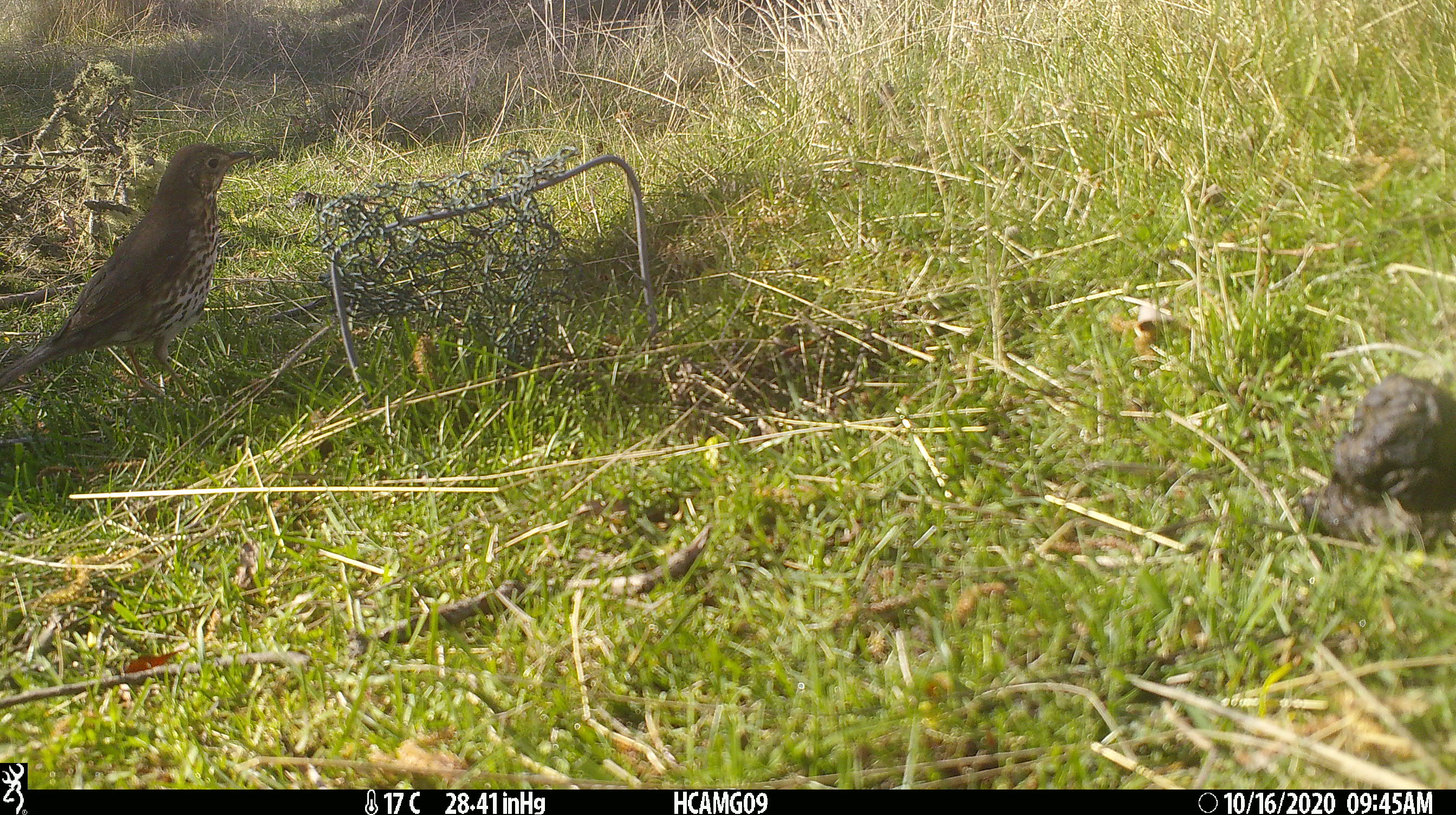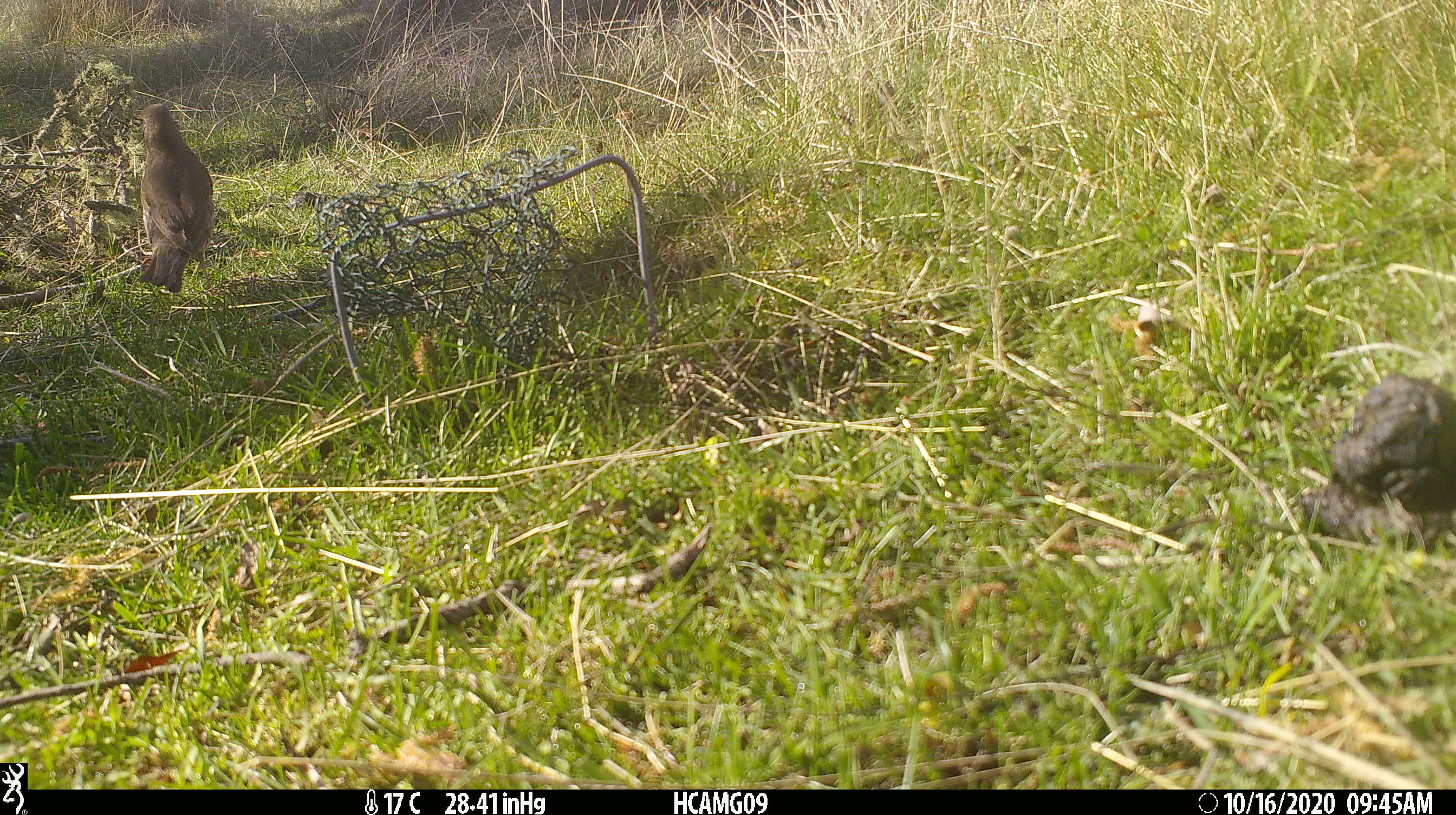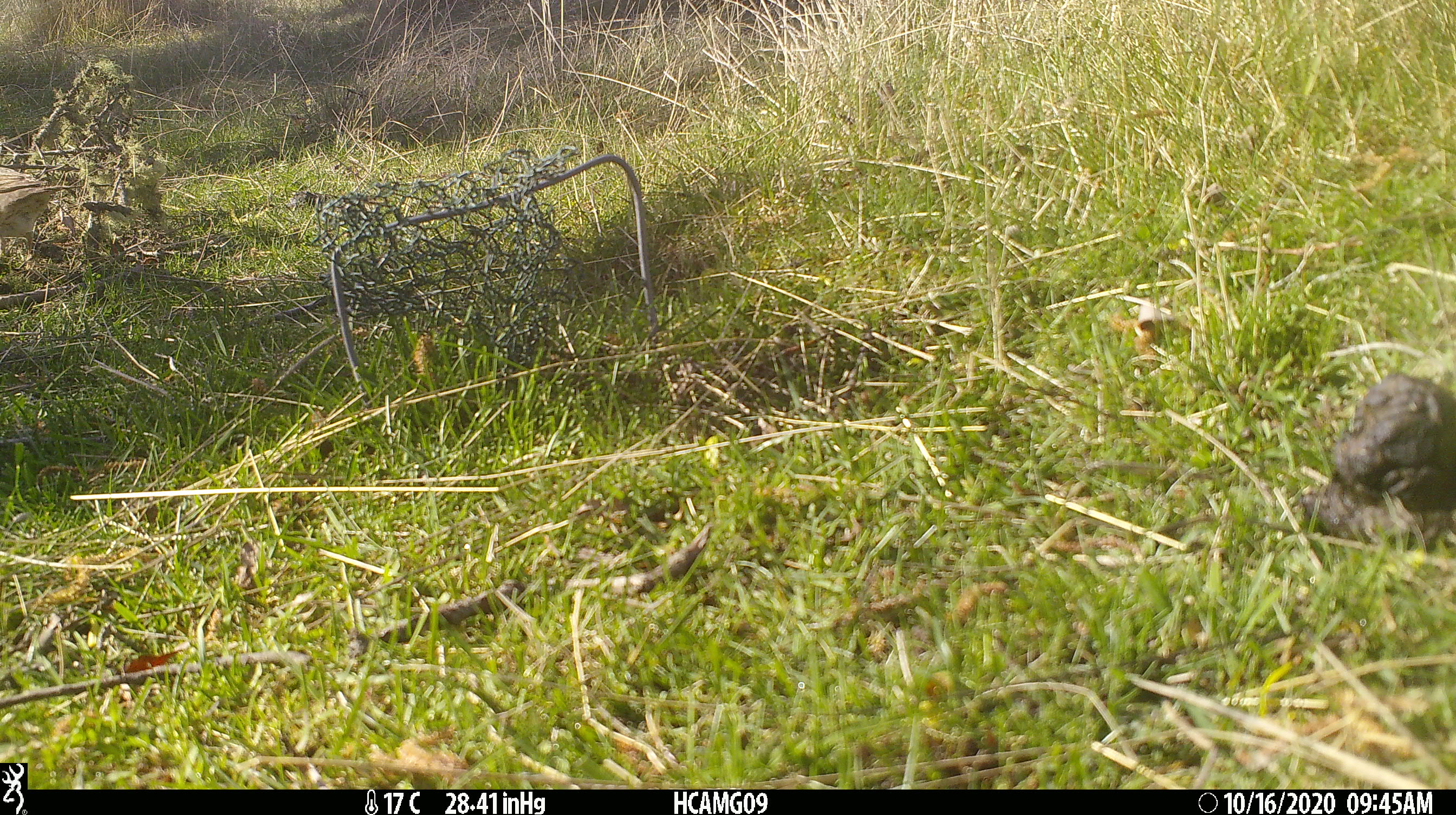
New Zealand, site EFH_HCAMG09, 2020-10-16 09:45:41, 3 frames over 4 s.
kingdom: Animalia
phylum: Chordata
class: Aves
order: Passeriformes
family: Turdidae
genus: Turdus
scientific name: Turdus philomelos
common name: song thrush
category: thrush